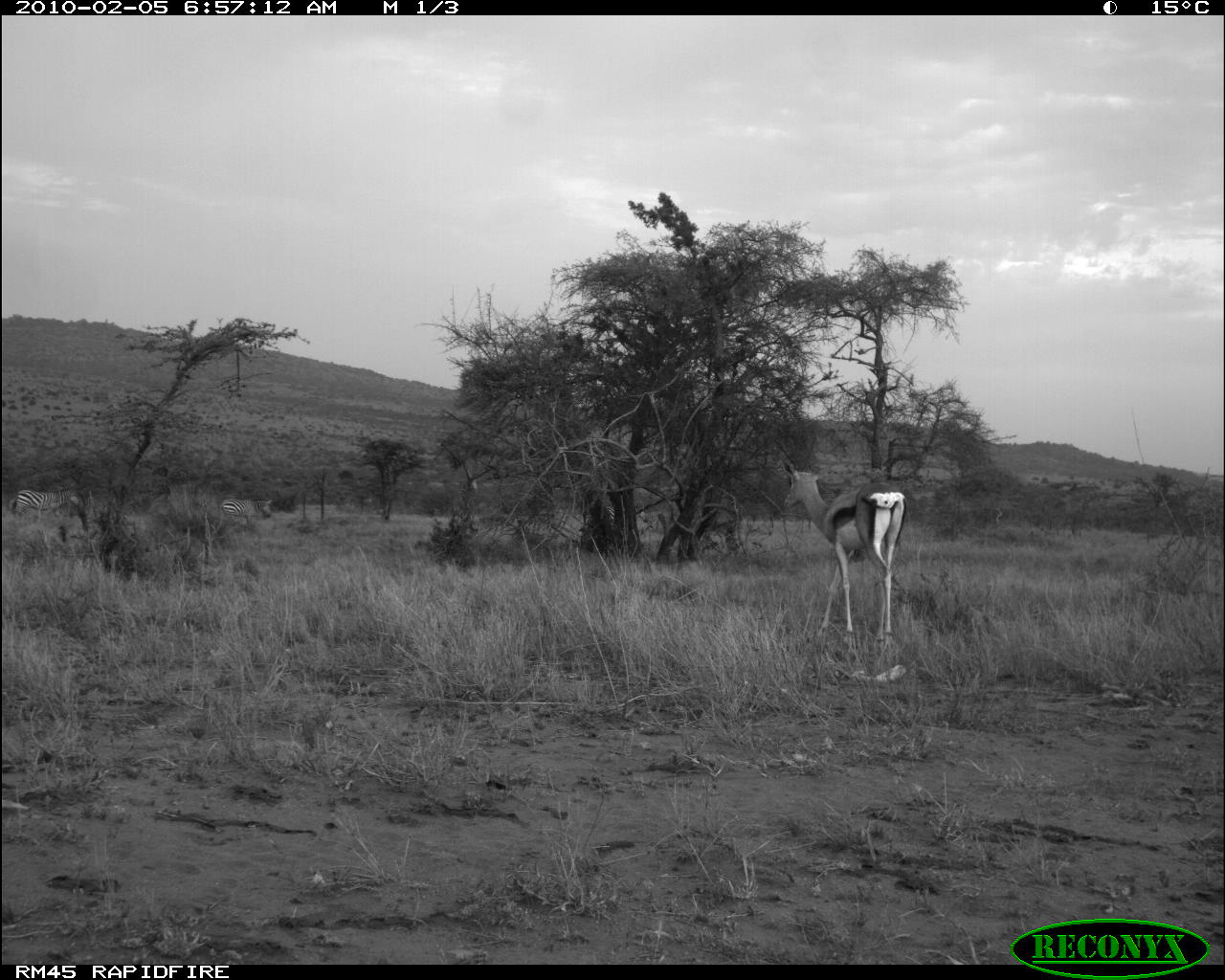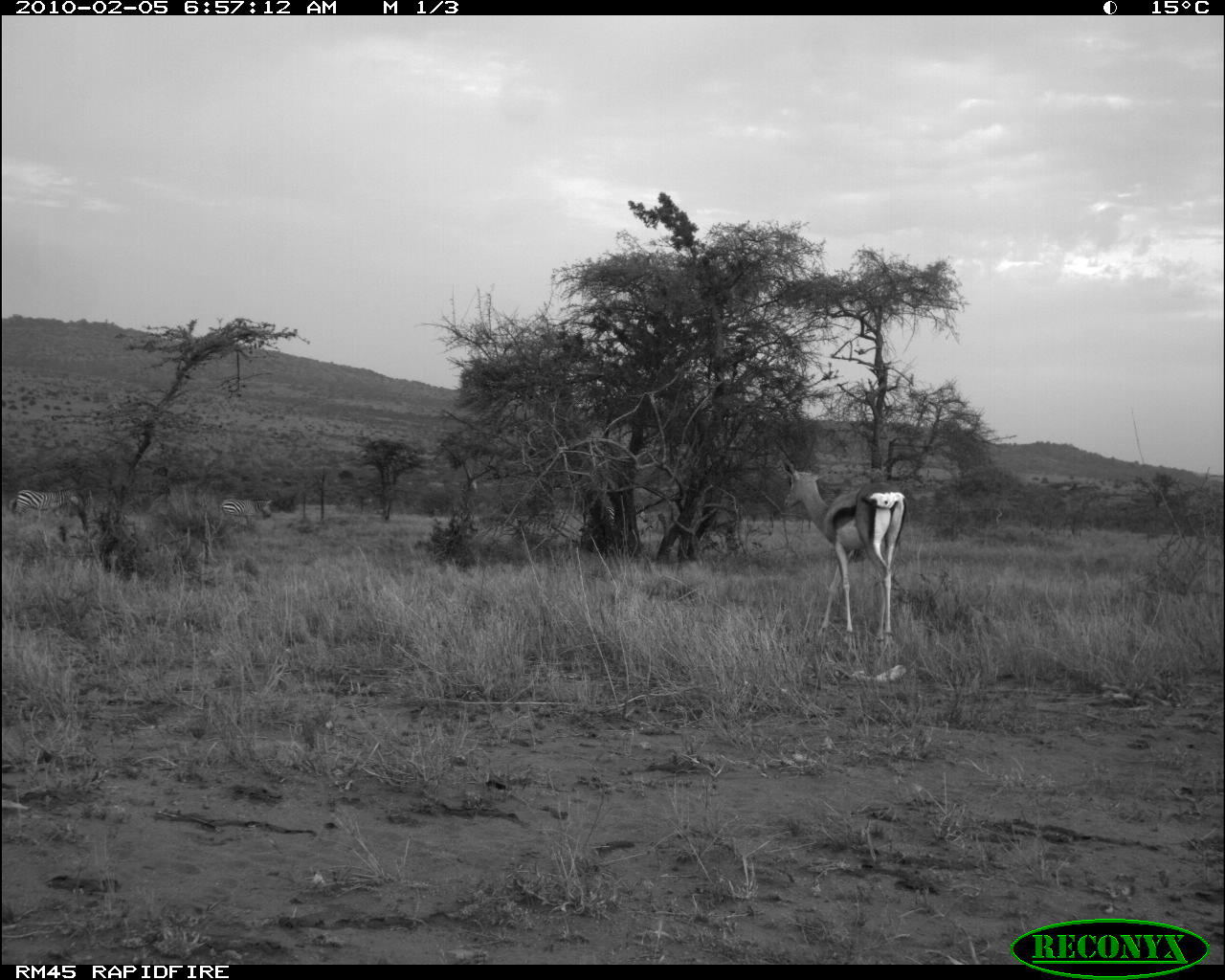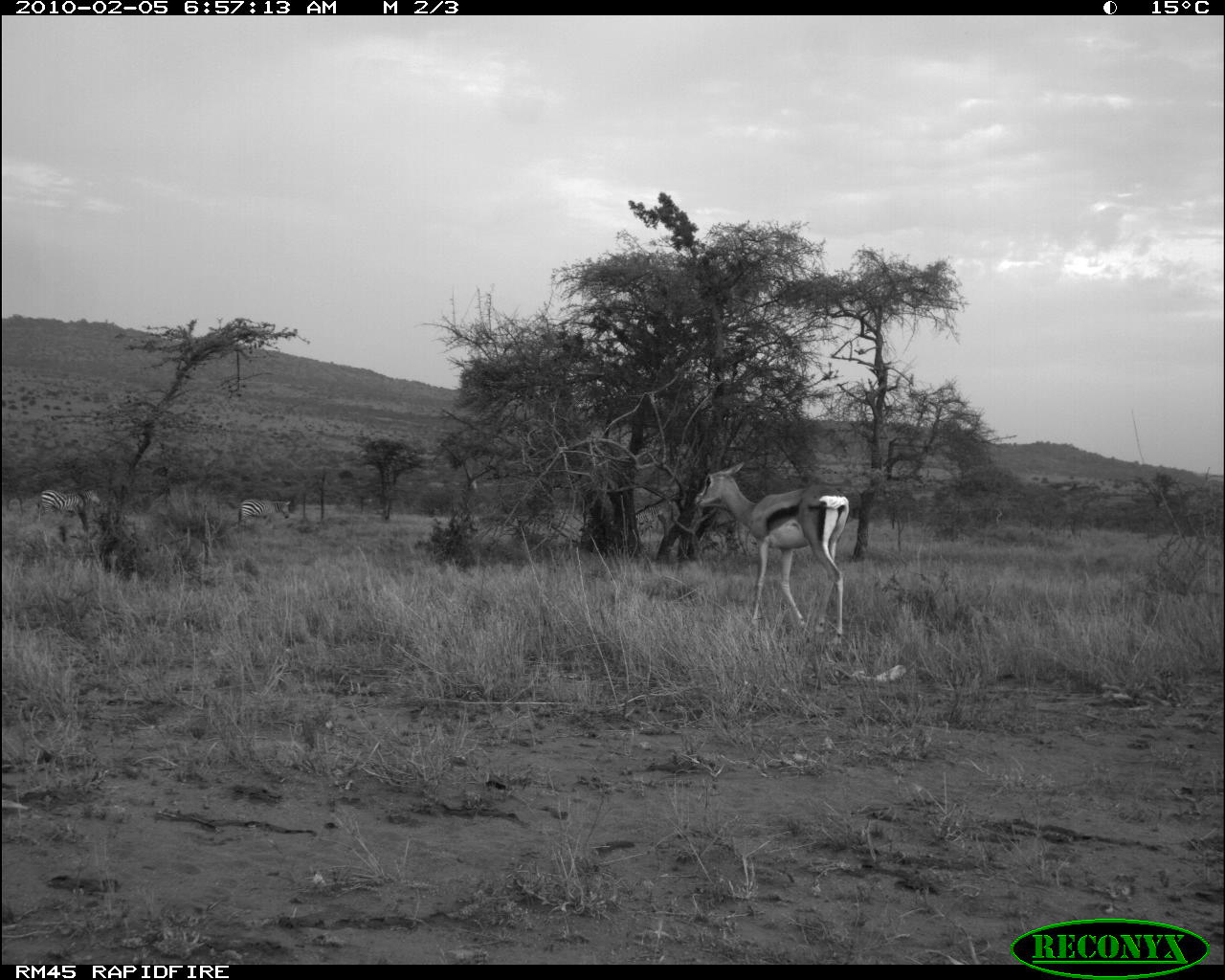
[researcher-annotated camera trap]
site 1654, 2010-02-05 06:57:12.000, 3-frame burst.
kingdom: Animalia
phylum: Chordata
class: Mammalia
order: Artiodactyla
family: Bovidae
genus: Nanger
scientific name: Nanger granti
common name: grant's gazelle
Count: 1.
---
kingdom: Animalia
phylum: Chordata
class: Mammalia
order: Perissodactyla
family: Equidae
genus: Equus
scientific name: Equus quagga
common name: plains zebra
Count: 3.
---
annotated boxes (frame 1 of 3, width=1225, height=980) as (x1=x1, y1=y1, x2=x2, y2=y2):
nanger granti: (x1=777, y1=449, x2=907, y2=646); (x1=9, y1=488, x2=80, y2=522); (x1=219, y1=498, x2=273, y2=525)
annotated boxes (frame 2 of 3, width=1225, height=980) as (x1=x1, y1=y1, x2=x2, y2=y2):
equus quagga: (x1=776, y1=449, x2=907, y2=646); (x1=9, y1=485, x2=81, y2=522); (x1=219, y1=498, x2=273, y2=525)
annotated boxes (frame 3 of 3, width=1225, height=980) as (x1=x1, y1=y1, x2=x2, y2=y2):
nanger granti: (x1=692, y1=458, x2=850, y2=646); (x1=36, y1=486, x2=101, y2=522); (x1=237, y1=498, x2=291, y2=526)